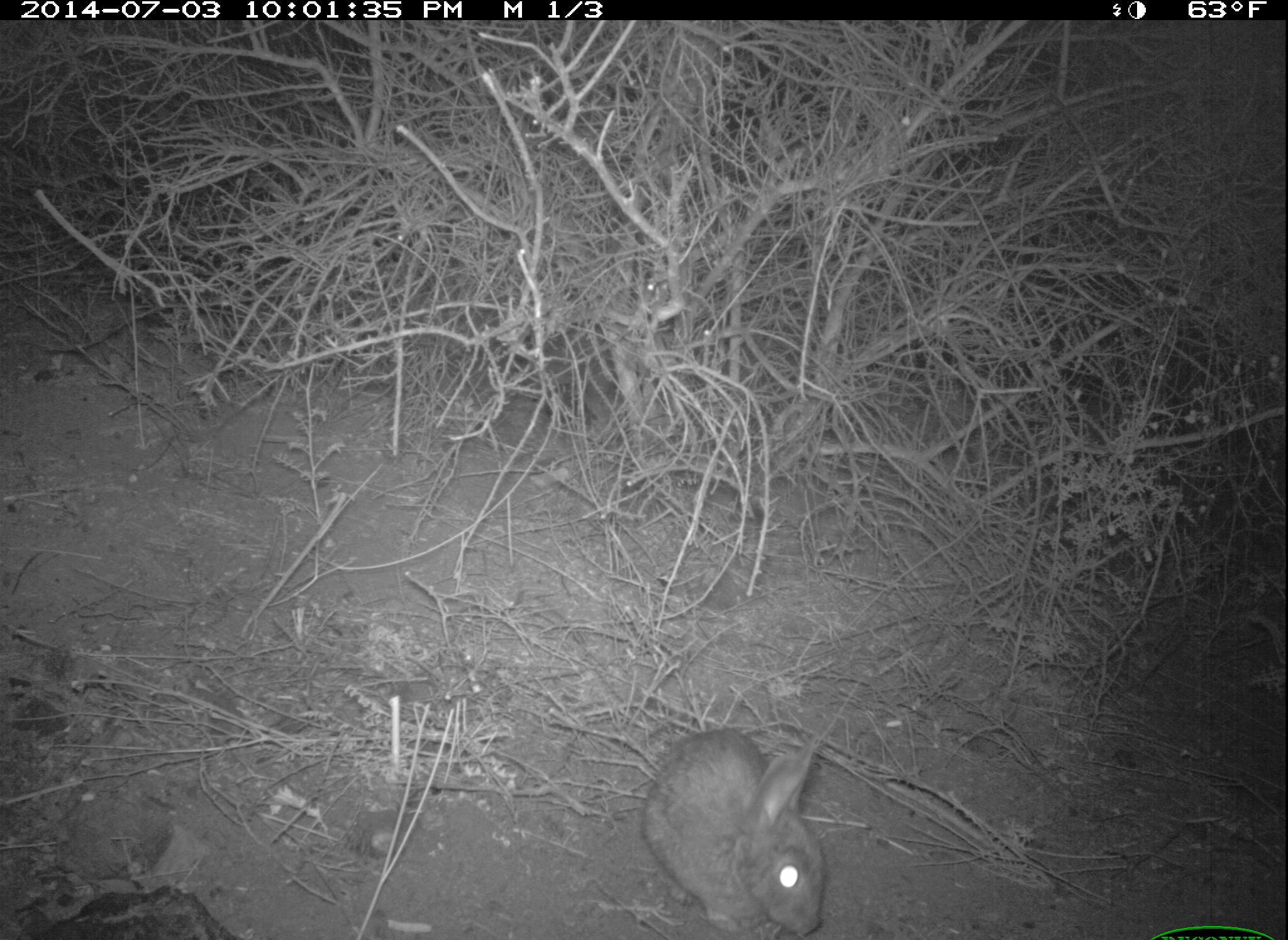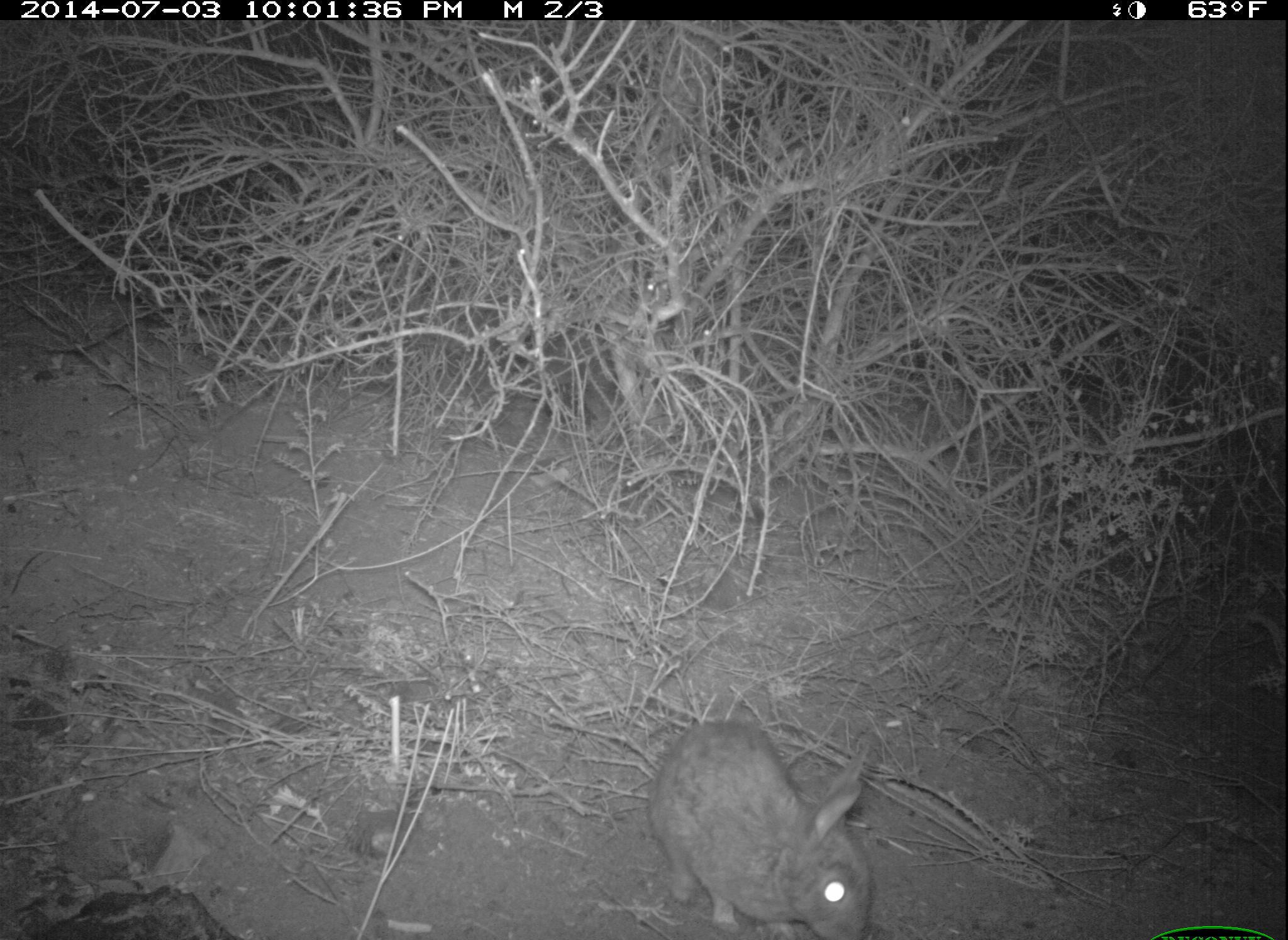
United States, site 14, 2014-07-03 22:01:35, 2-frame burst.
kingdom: Animalia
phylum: Chordata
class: Mammalia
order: Lagomorpha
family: Leporidae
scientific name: Leporidae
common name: rabbits and hares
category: rabbit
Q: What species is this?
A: Rabbit (rabbits and hares) (Leporidae).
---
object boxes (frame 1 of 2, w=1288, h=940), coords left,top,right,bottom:
rabbit: 642,724,826,939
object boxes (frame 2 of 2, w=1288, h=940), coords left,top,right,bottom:
rabbit: 641,718,876,938